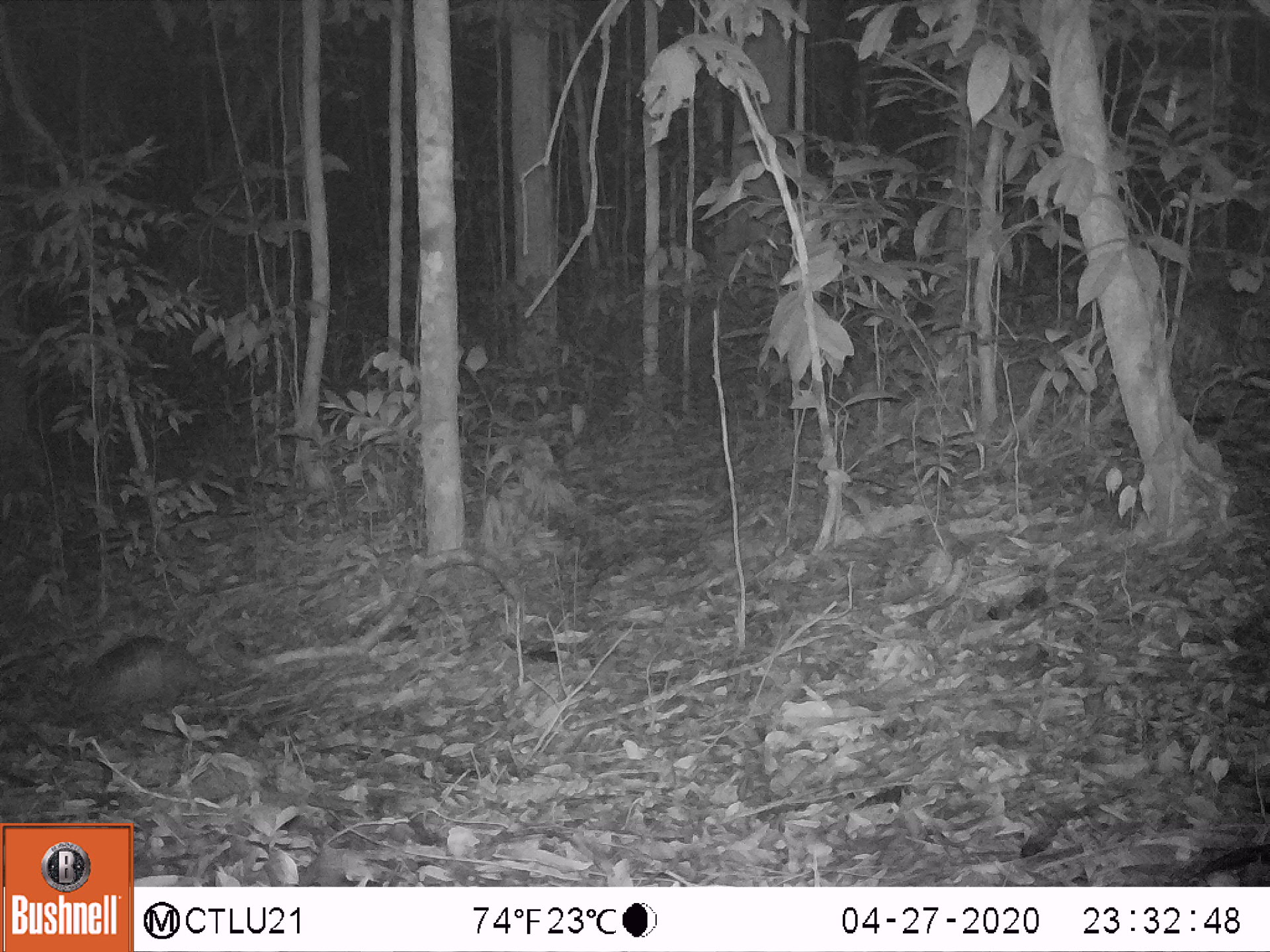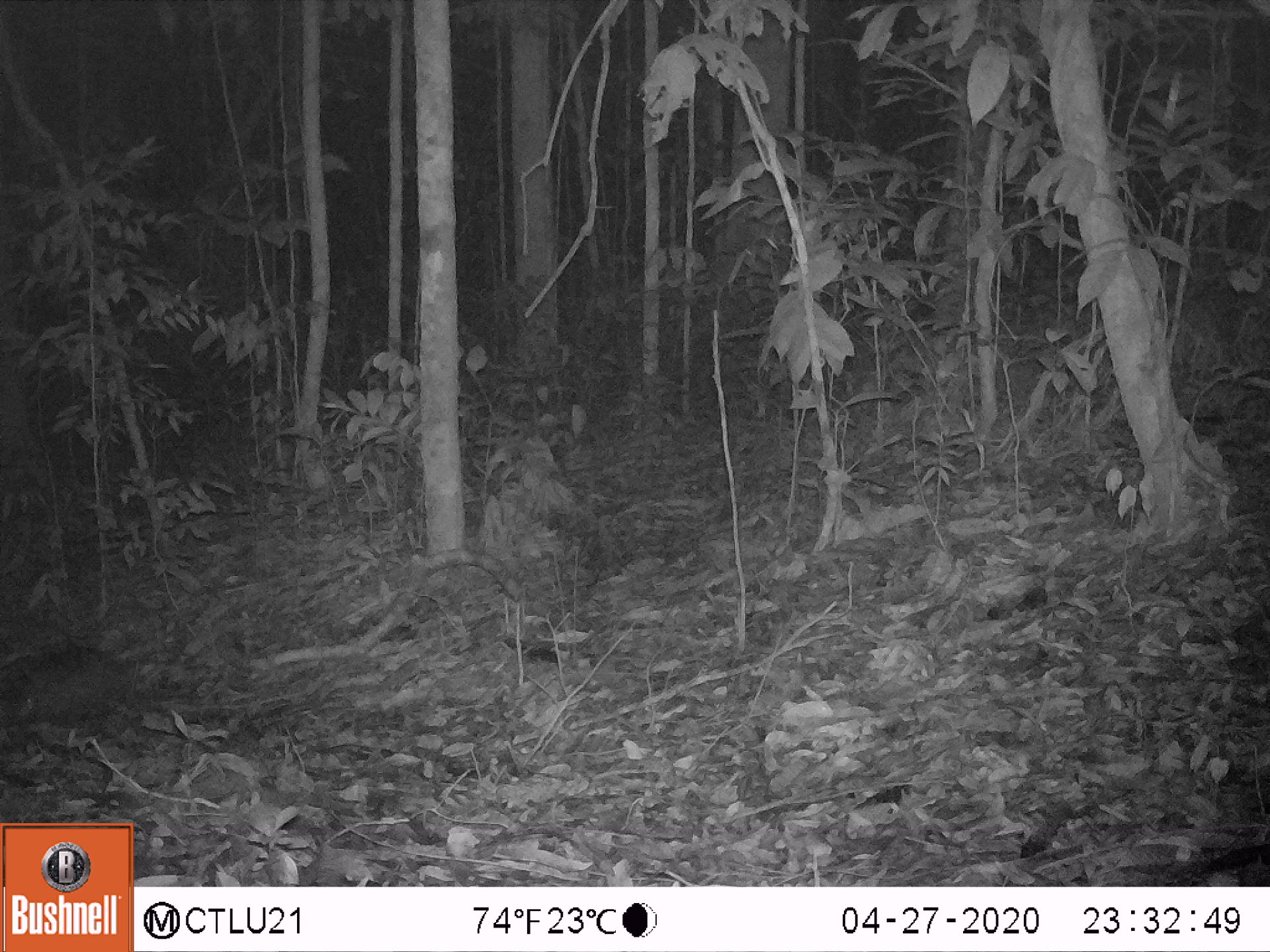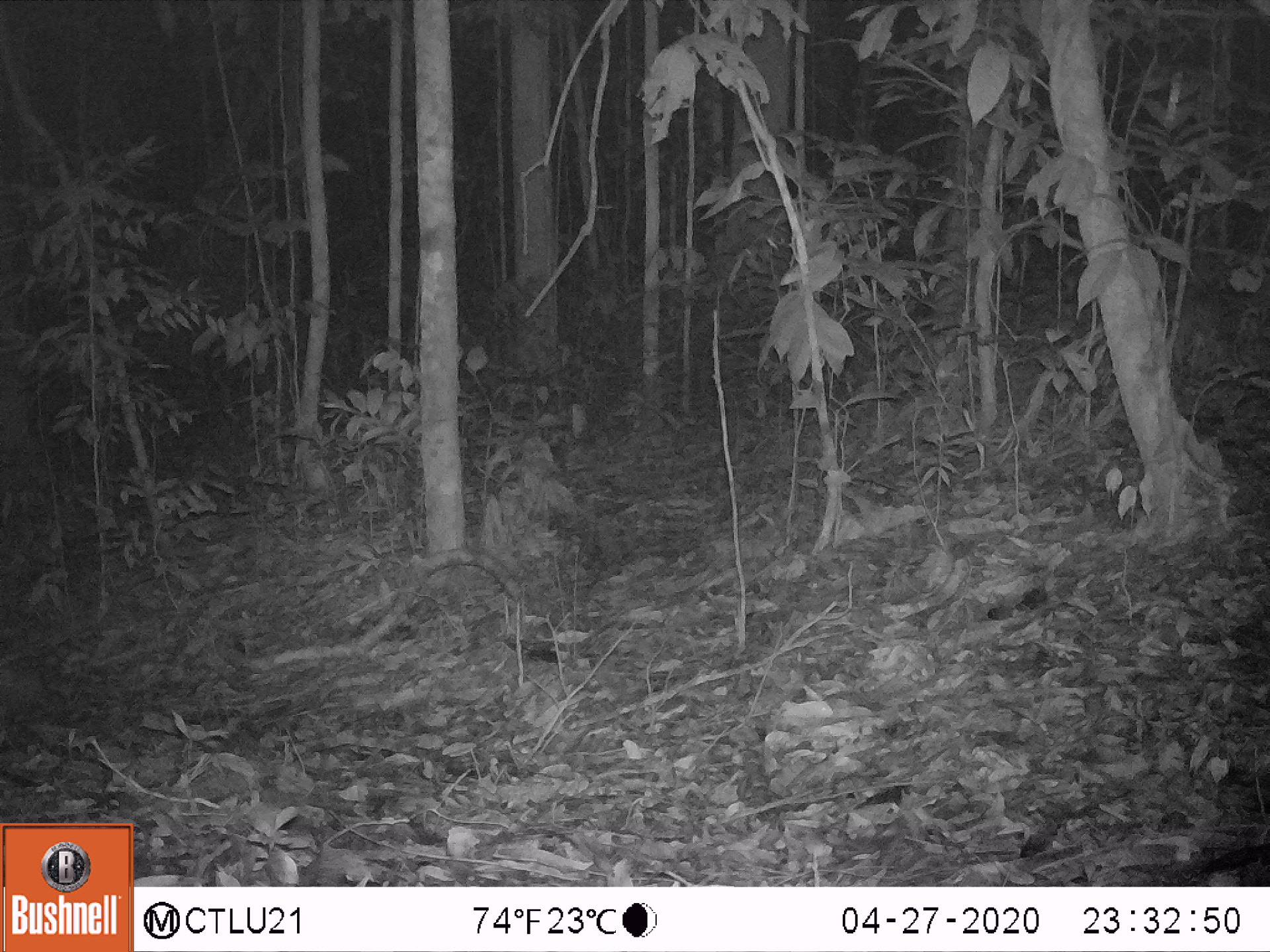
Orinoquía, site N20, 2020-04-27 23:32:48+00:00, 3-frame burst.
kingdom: Animalia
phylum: Chordata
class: Mammalia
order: Cingulata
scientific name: Cingulata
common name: armadillo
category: unknown armadillo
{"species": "unknown armadillo (armadillo) (Cingulata)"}